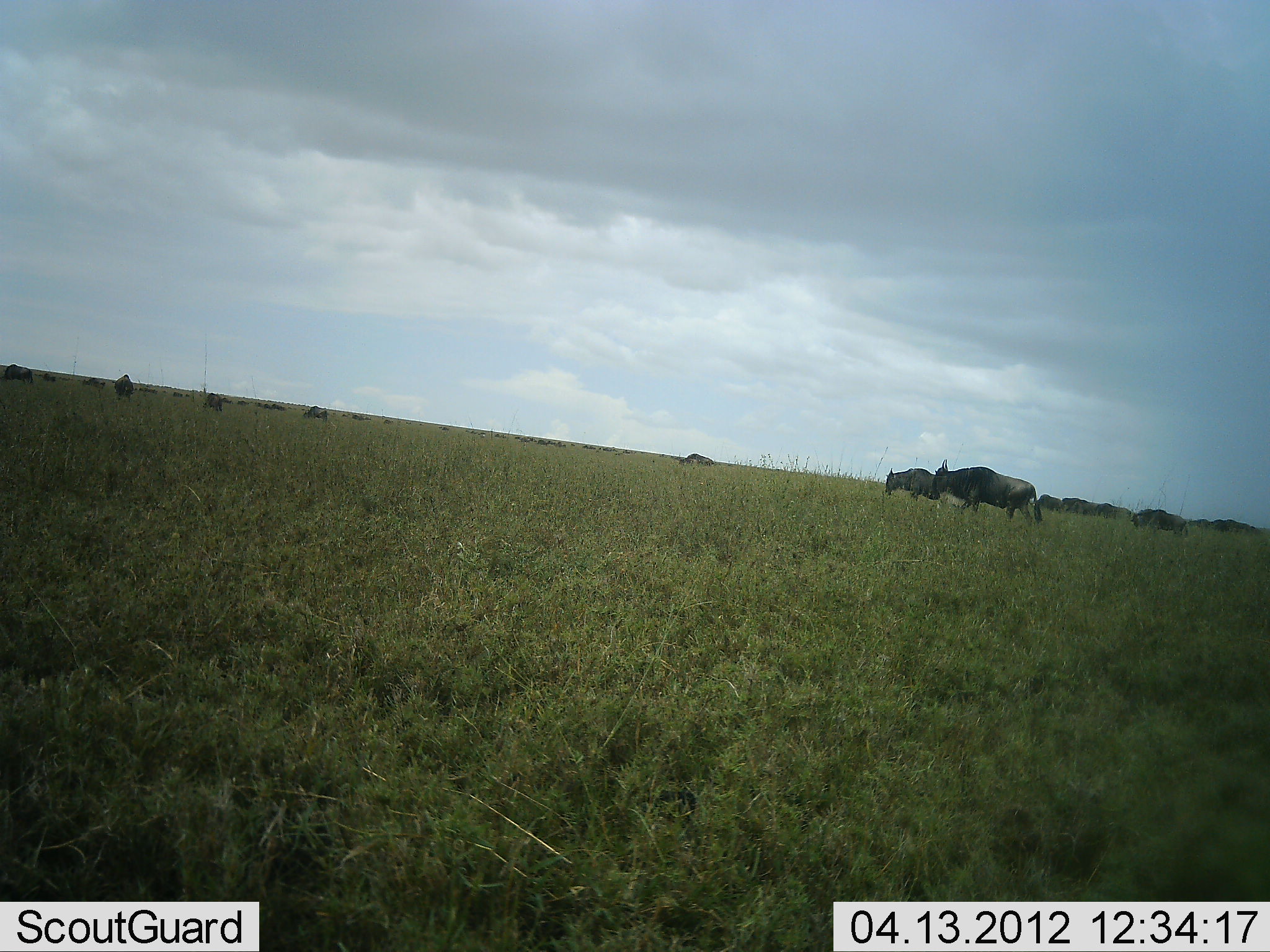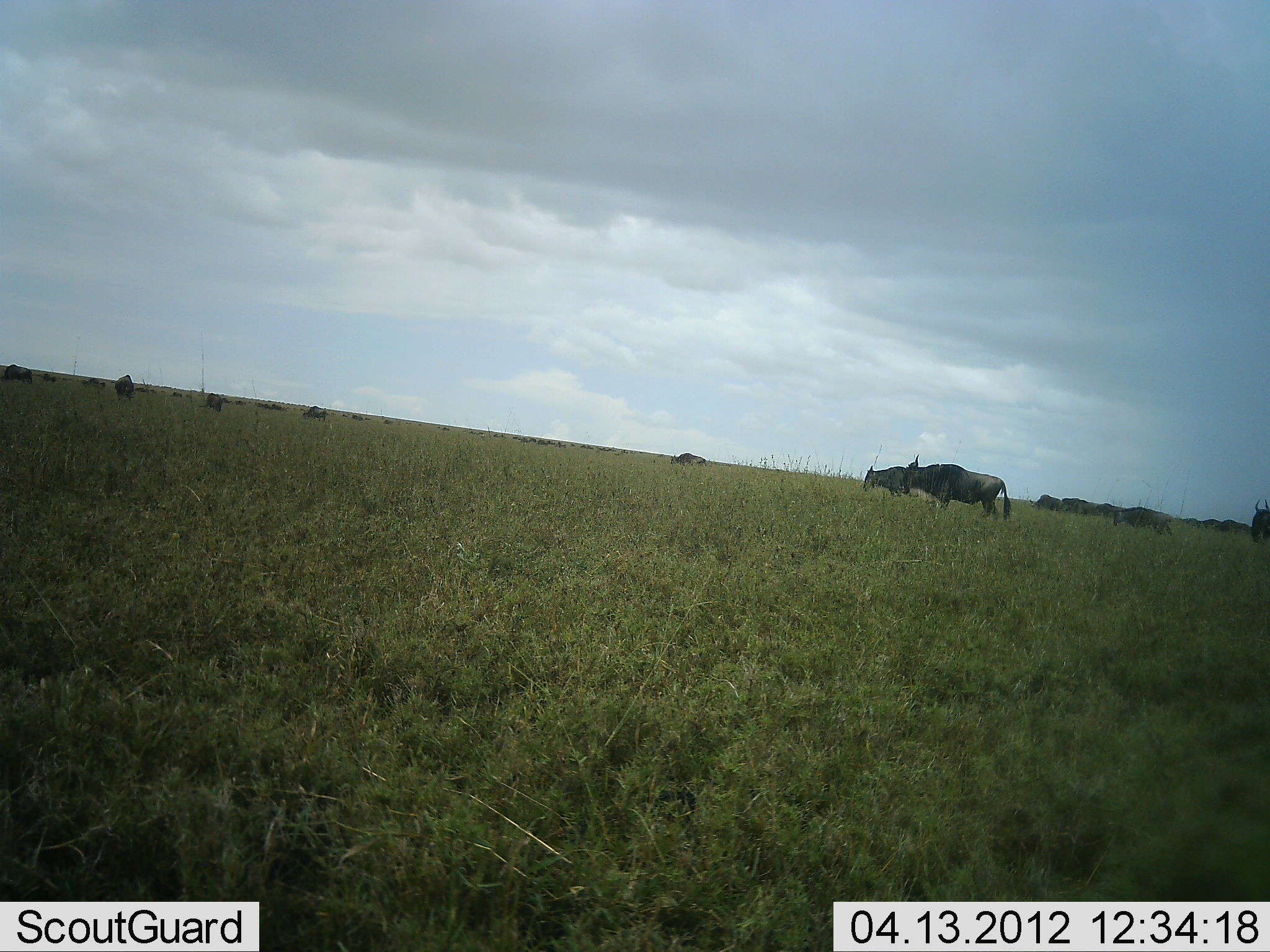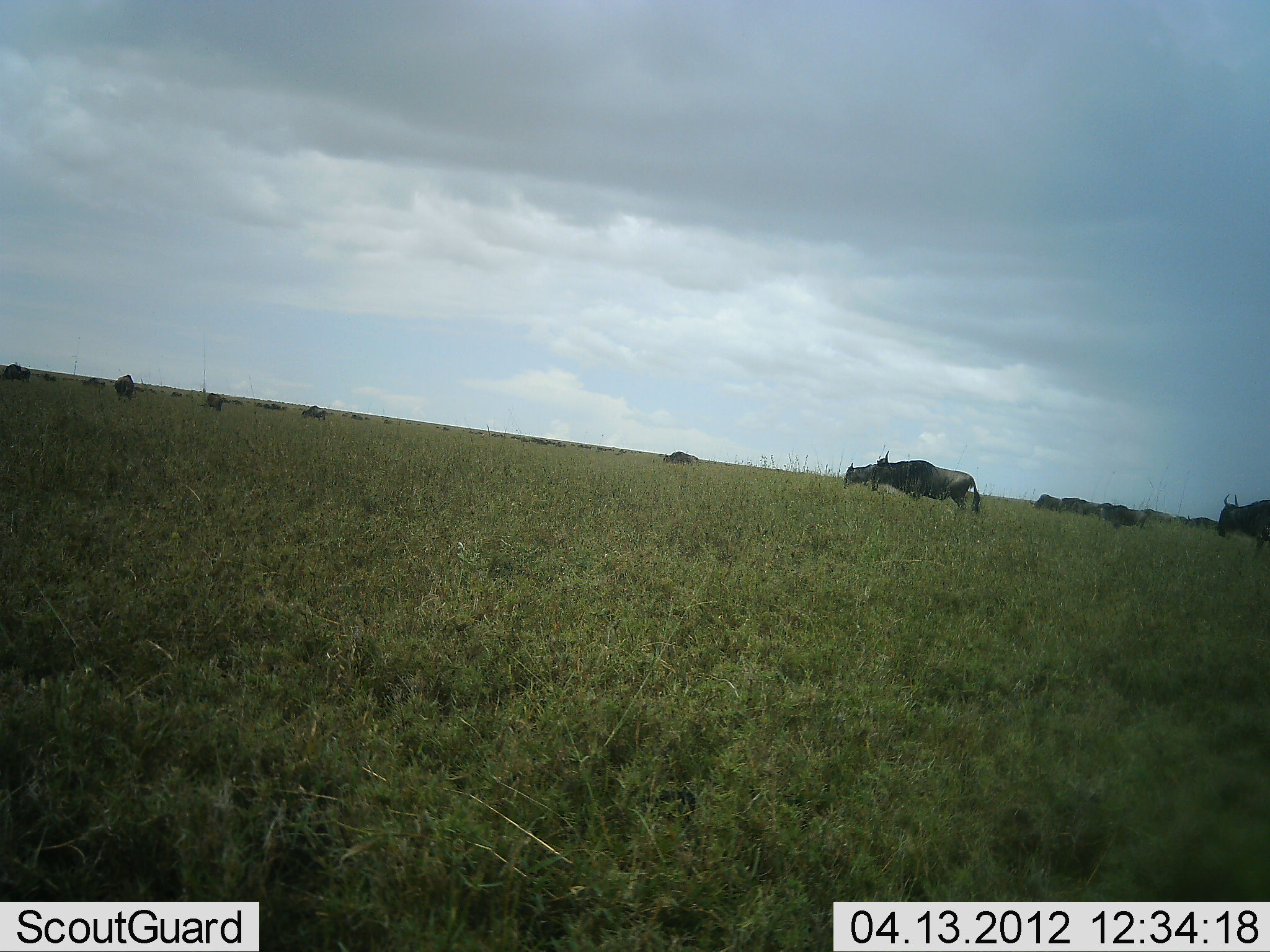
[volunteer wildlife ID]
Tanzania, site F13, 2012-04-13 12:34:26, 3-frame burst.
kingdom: Animalia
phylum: Chordata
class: Mammalia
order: Artiodactyla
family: Bovidae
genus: Connochaetes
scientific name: Connochaetes taurinus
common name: blue wildebeest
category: wildebeest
Wildebeest (blue wildebeest) (Connochaetes taurinus), count 11-50. Behavior (volunteer vote fractions): standing 24%, resting 0%, moving 100%, interacting 0%. Young present (vote fraction): 0%. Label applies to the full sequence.